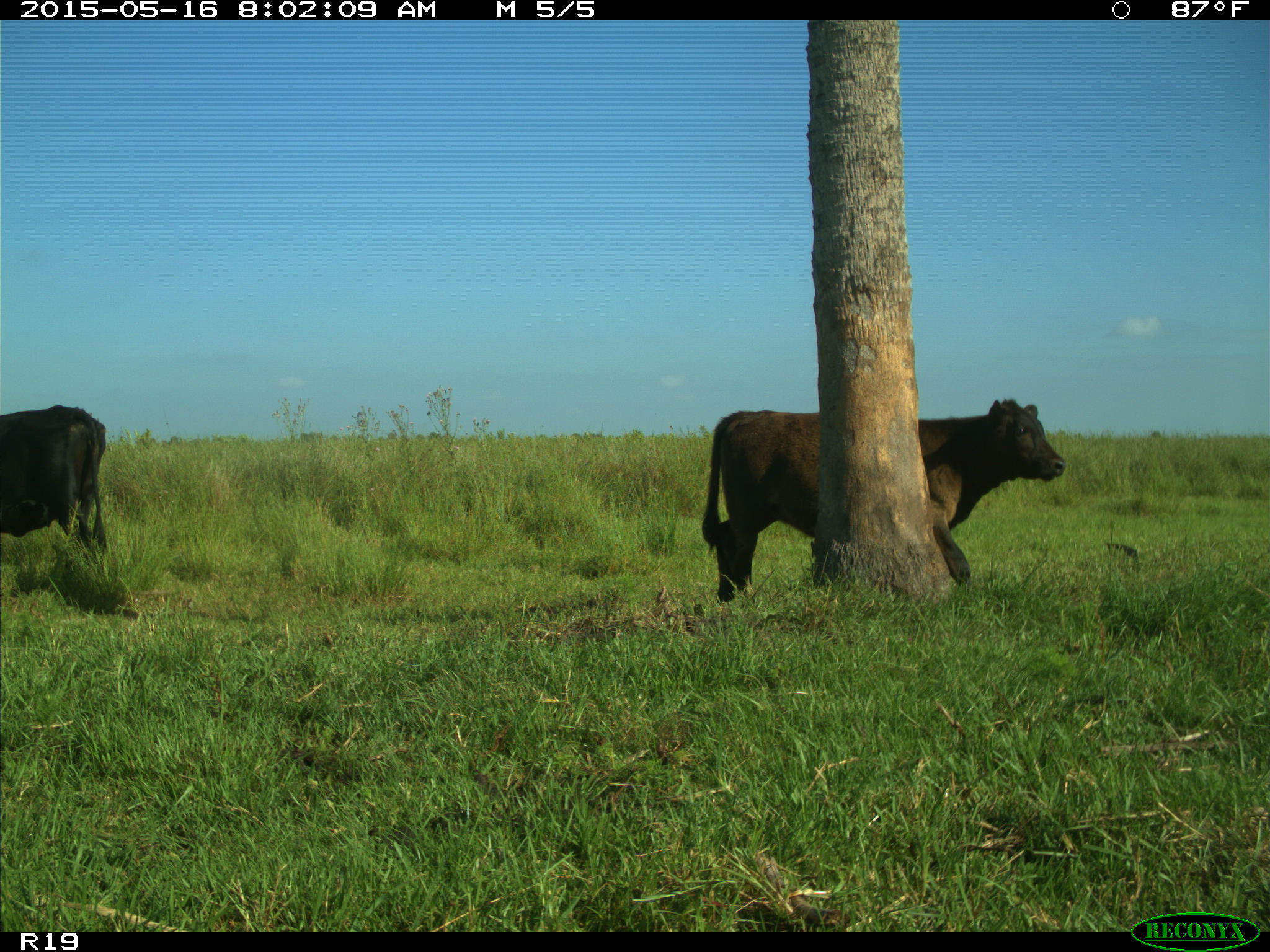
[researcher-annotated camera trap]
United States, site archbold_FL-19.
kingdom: Animalia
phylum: Chordata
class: Mammalia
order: Artiodactyla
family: Bovidae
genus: Bos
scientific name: Bos taurus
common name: domestic cow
Bos taurus (domestic cow).